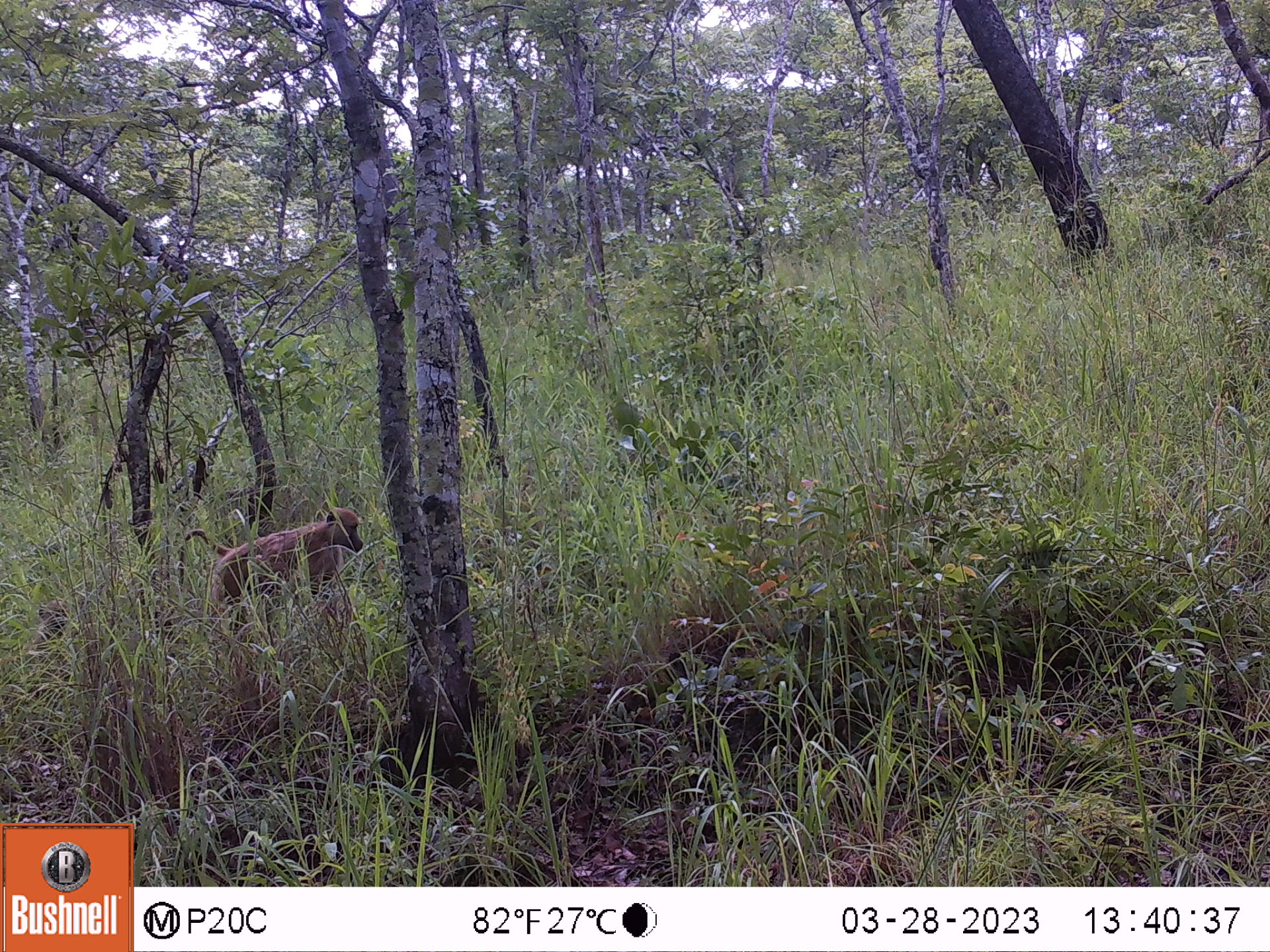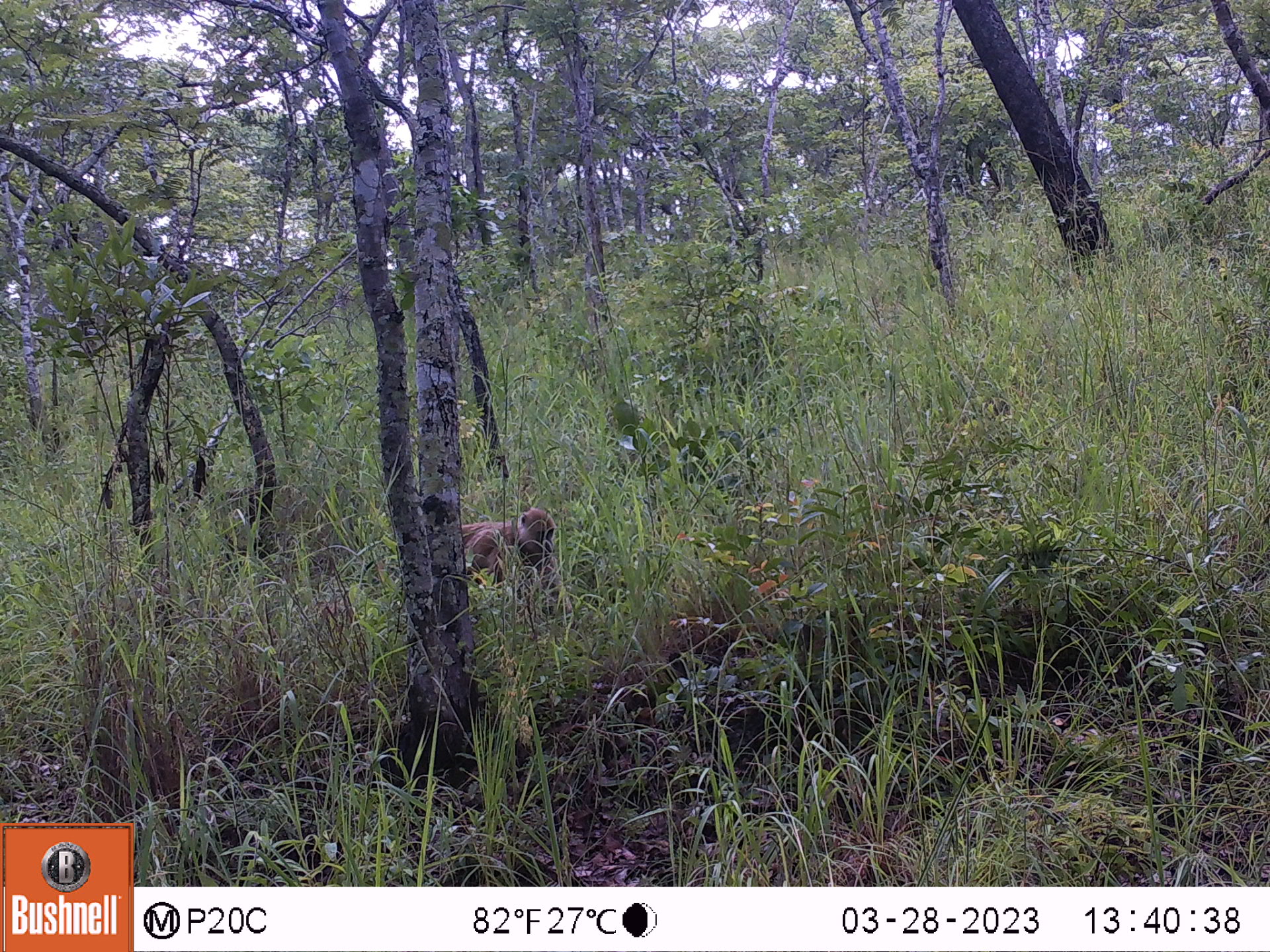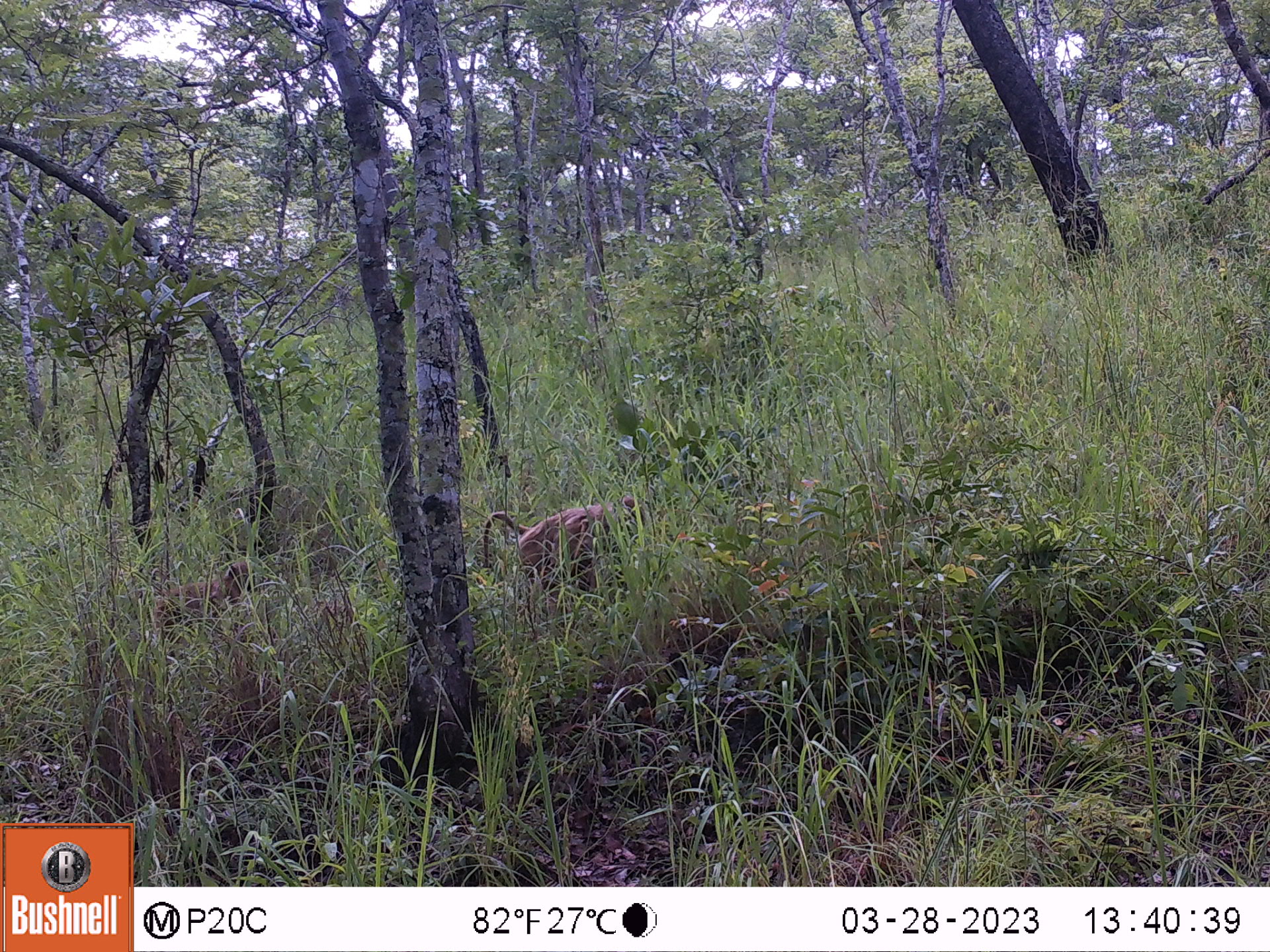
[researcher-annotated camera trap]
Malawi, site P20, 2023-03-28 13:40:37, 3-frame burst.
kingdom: Animalia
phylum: Chordata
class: Mammalia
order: Primates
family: Cercopithecidae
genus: Papio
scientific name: Papio cynocephalus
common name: yellow baboon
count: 1